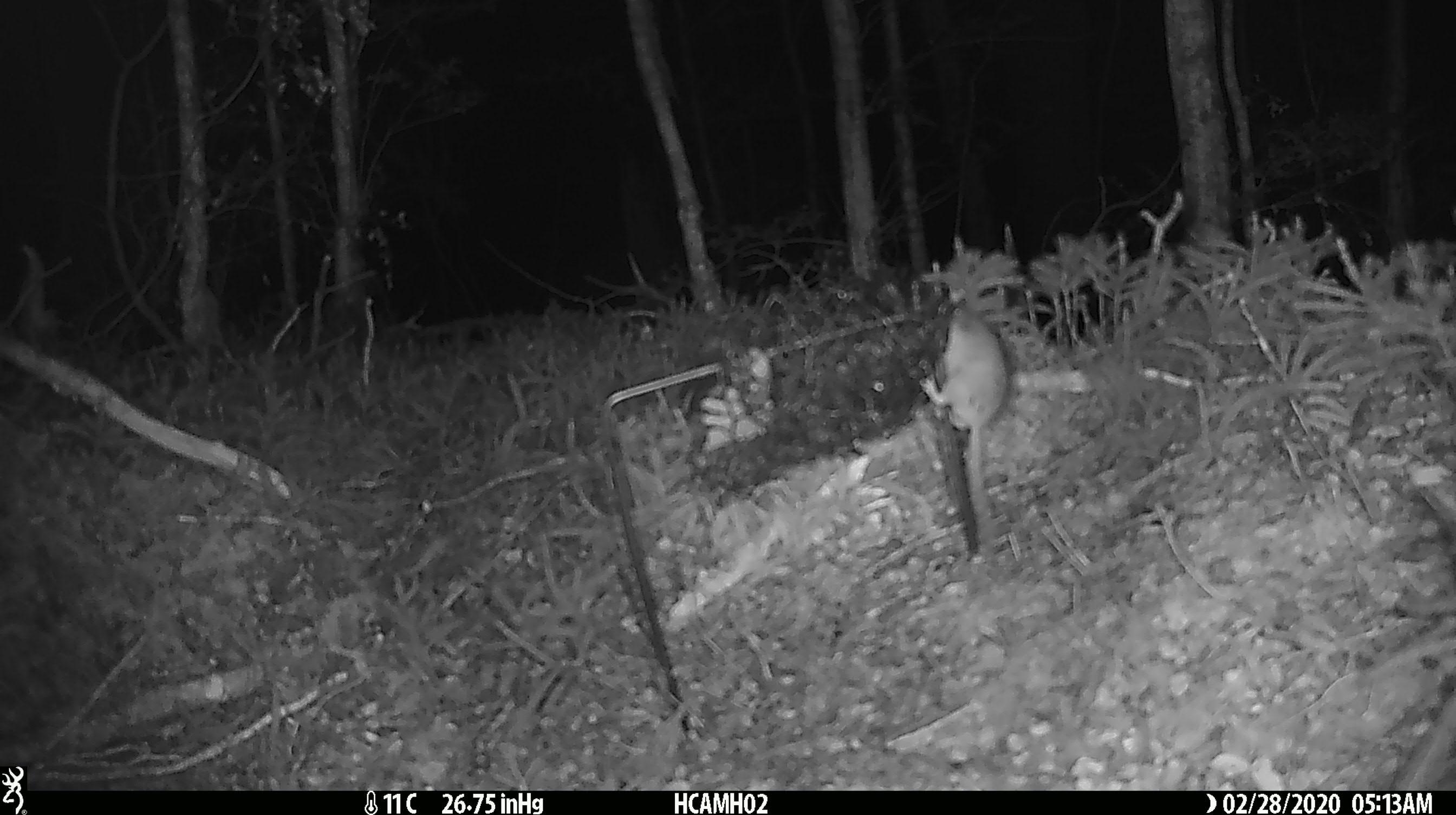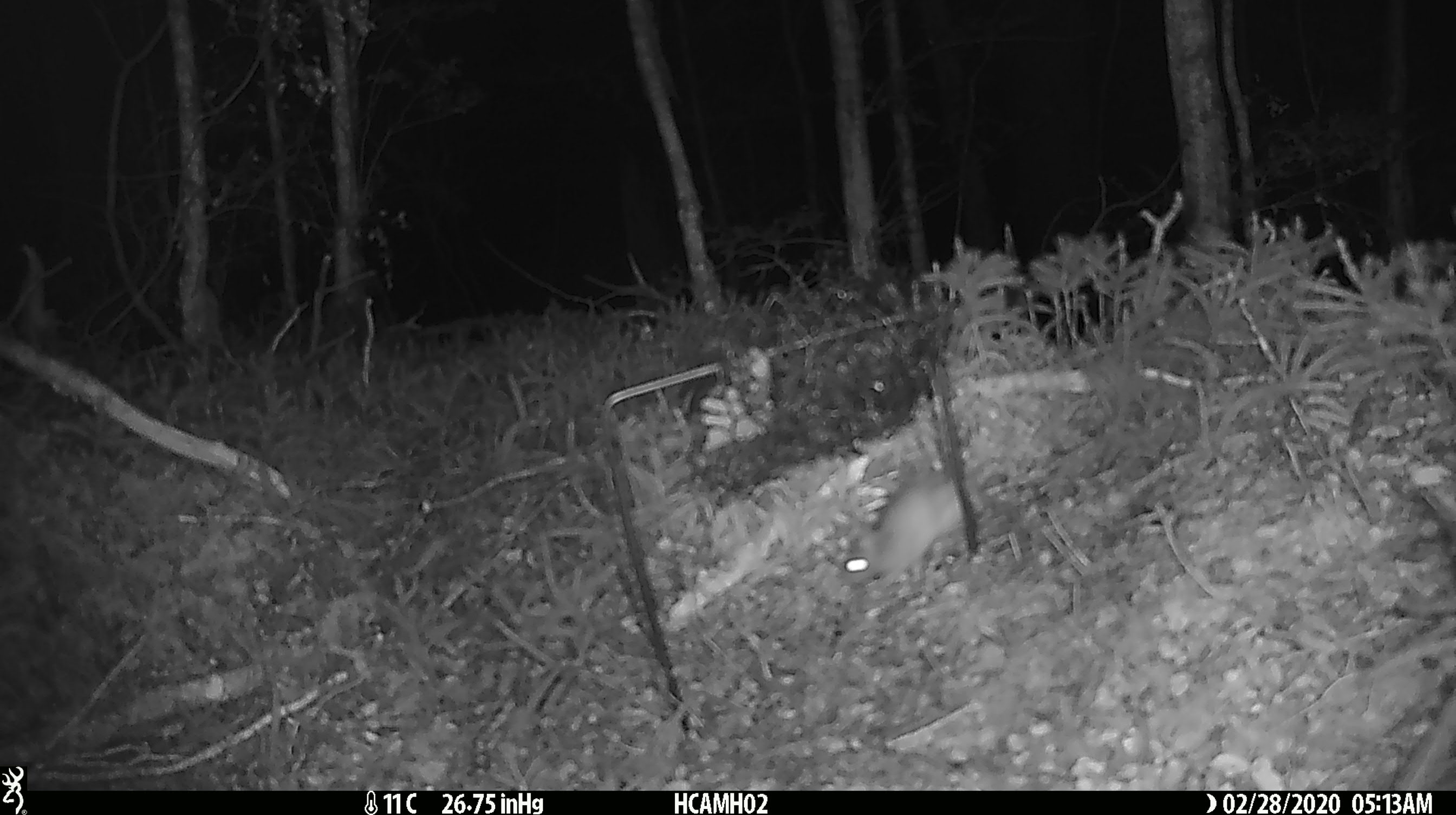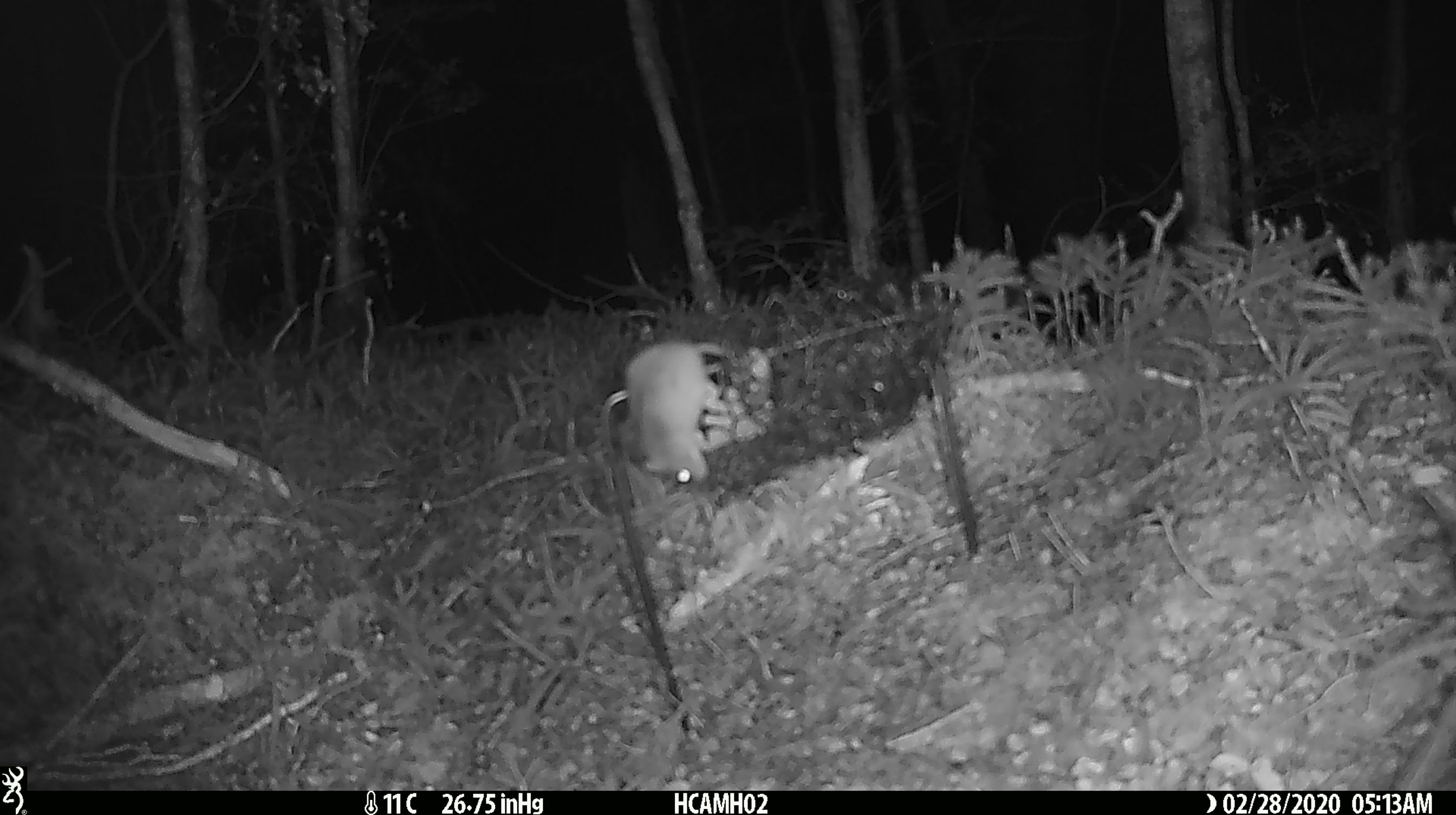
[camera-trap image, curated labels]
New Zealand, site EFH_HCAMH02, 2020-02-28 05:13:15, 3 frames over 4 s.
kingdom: Animalia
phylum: Chordata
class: Mammalia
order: Rodentia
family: Muridae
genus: Mus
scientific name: Mus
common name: mouse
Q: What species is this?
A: Mouse (Mus).